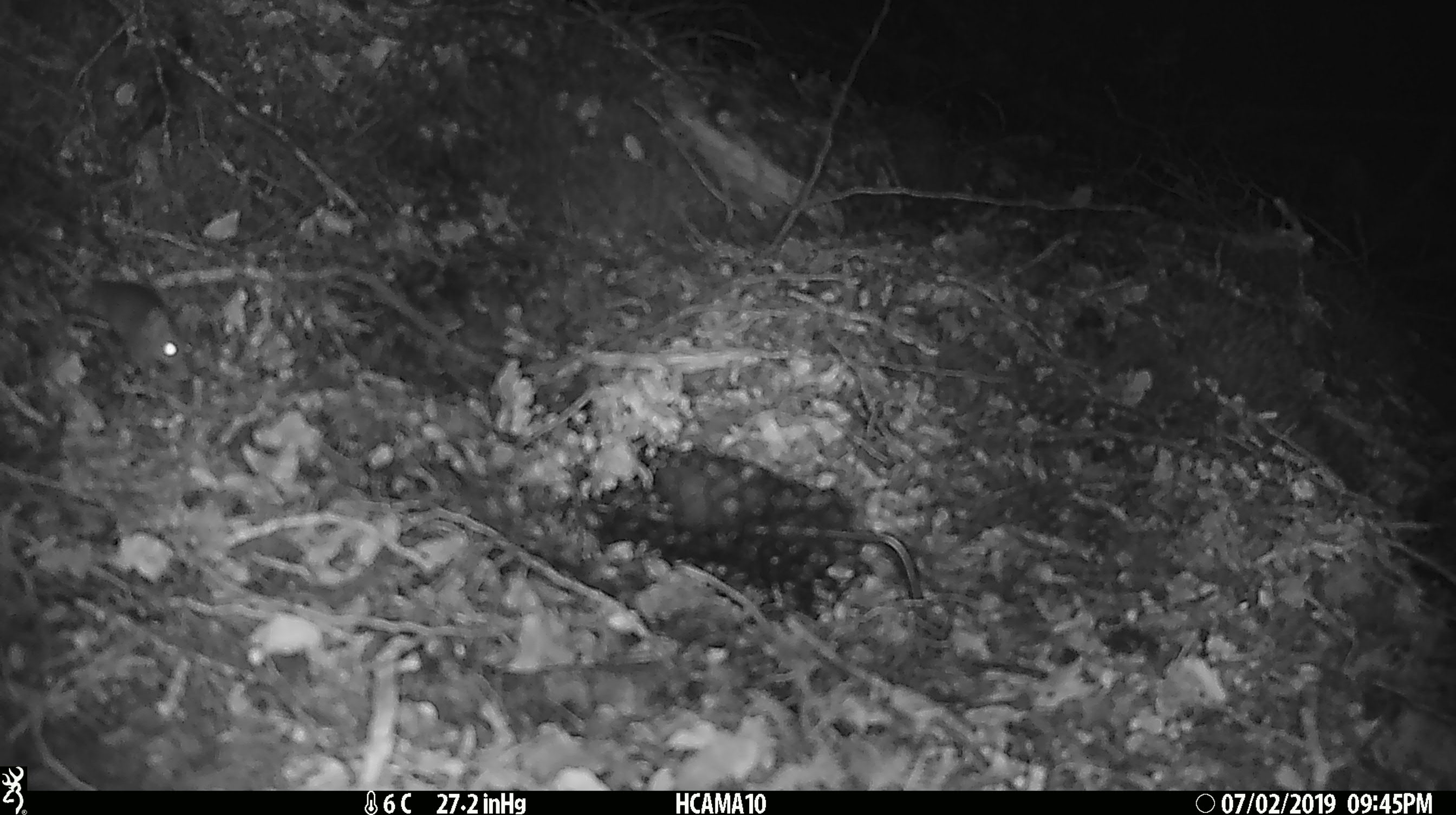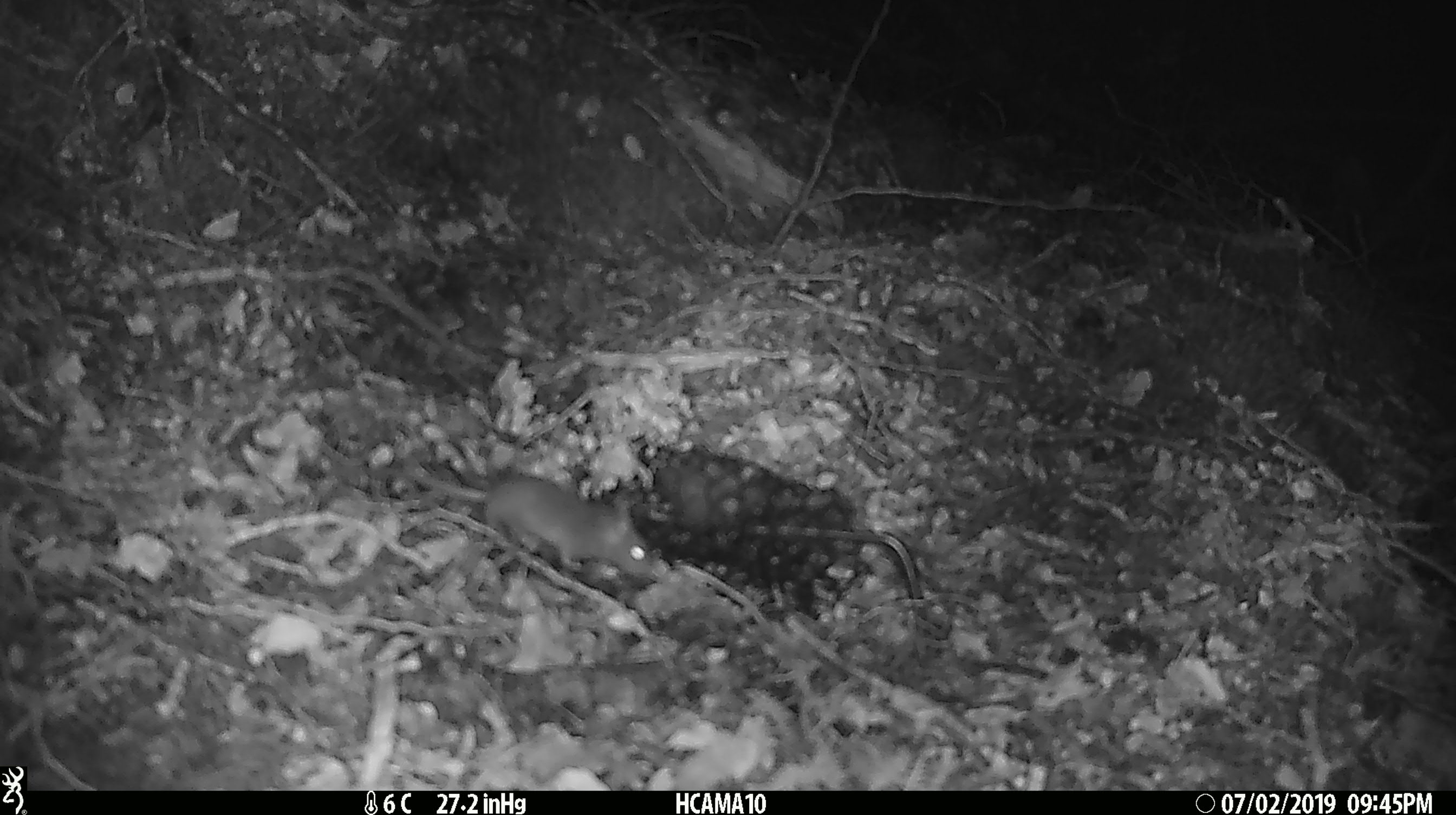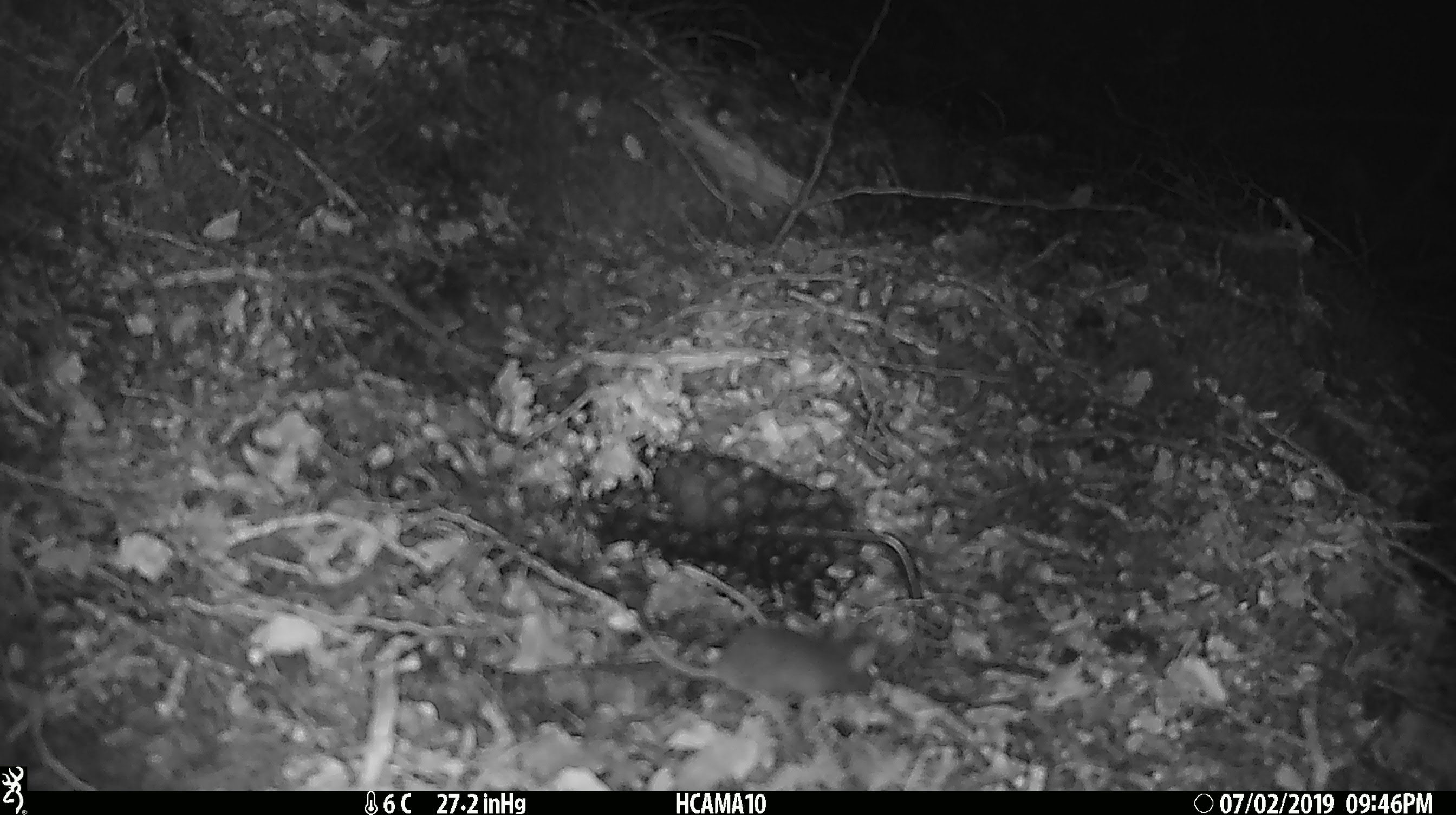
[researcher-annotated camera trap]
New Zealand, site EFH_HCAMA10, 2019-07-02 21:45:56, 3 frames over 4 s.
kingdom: Animalia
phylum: Chordata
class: Mammalia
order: Rodentia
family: Muridae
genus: Mus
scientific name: Mus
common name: mouse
Mouse (Mus).